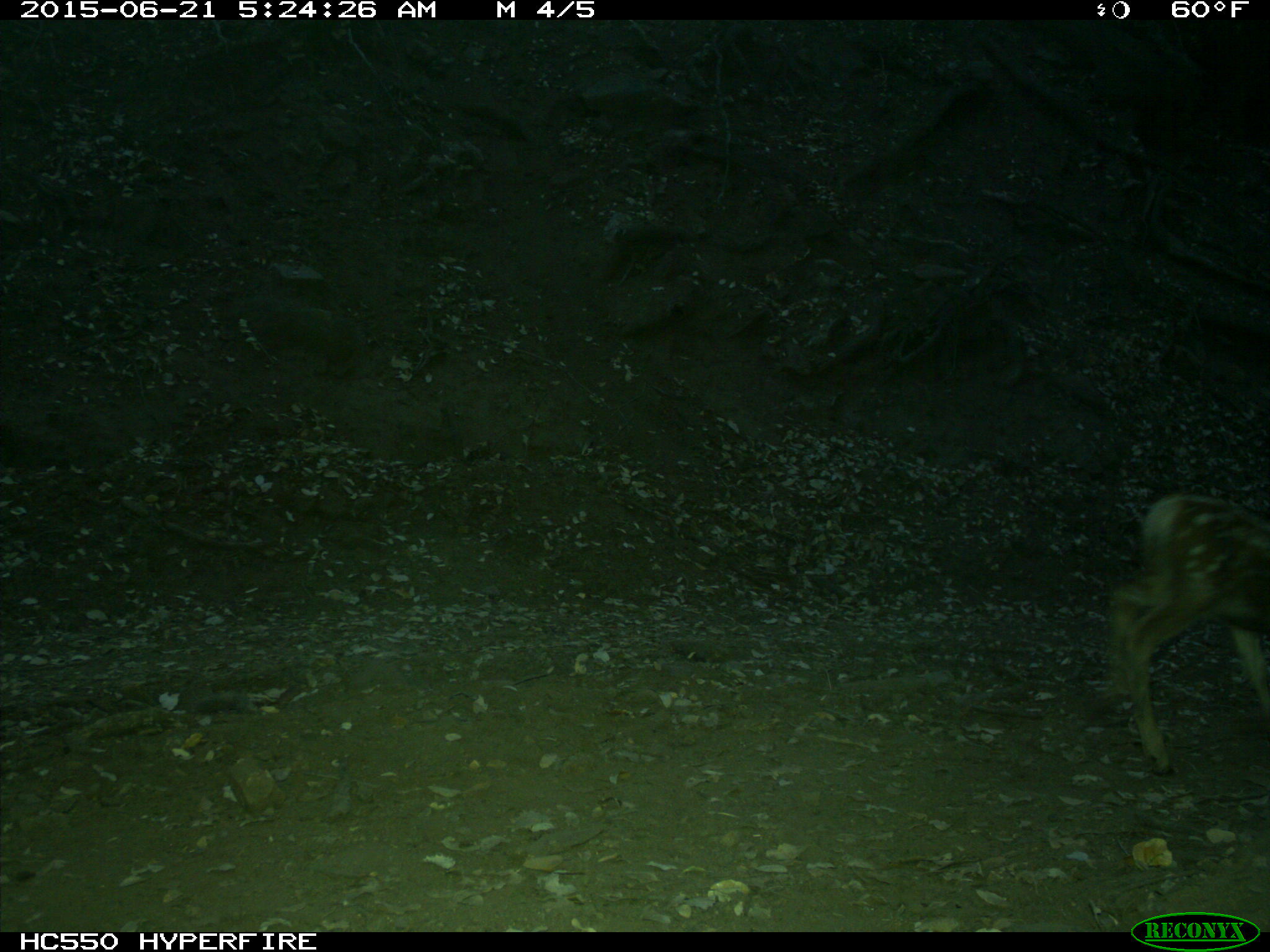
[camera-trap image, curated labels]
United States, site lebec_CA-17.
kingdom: Animalia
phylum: Chordata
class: Mammalia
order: Artiodactyla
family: Cervidae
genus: Odocoileus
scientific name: Odocoileus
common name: deer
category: unidentified deer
Unidentified deer (deer) (Odocoileus).